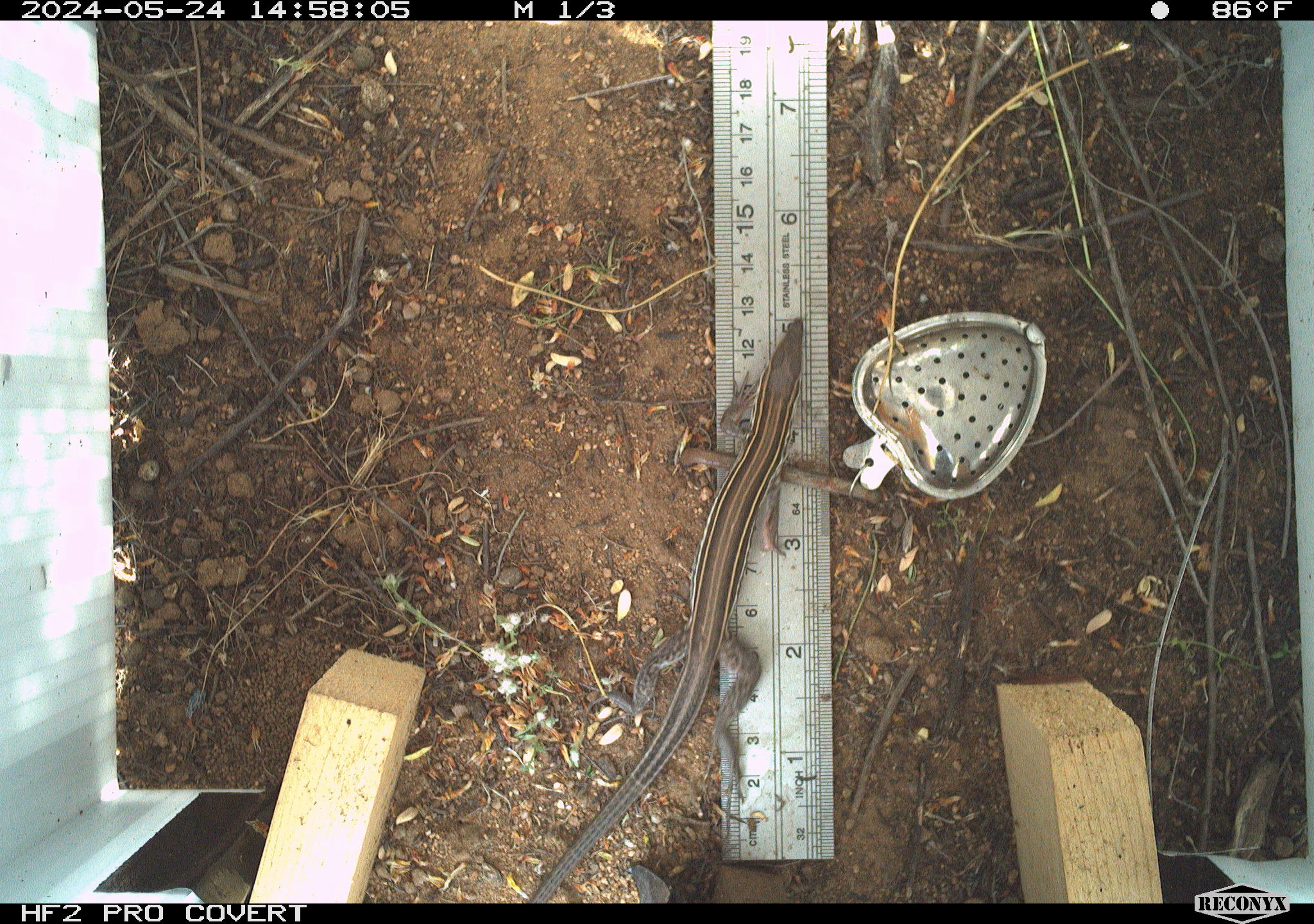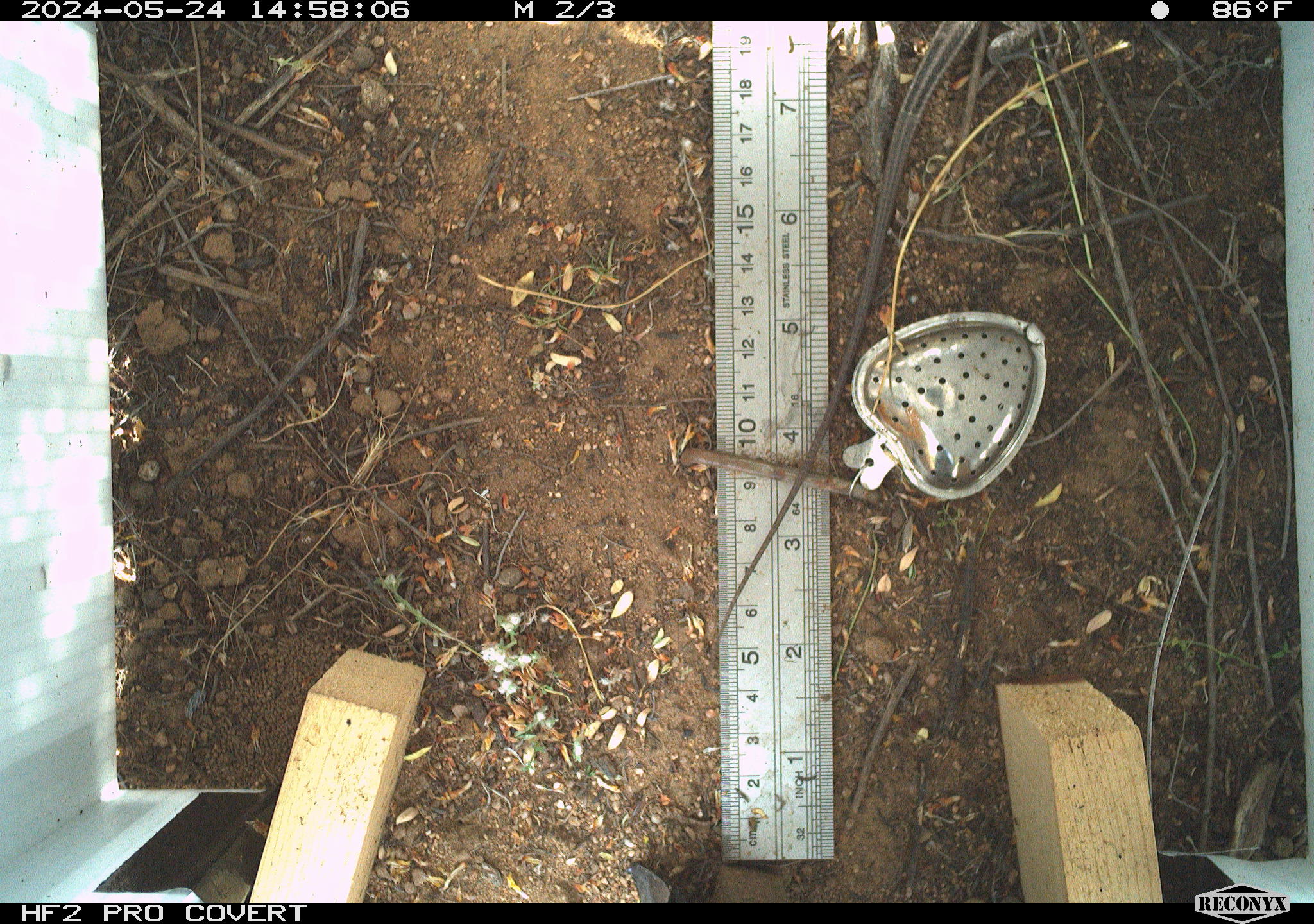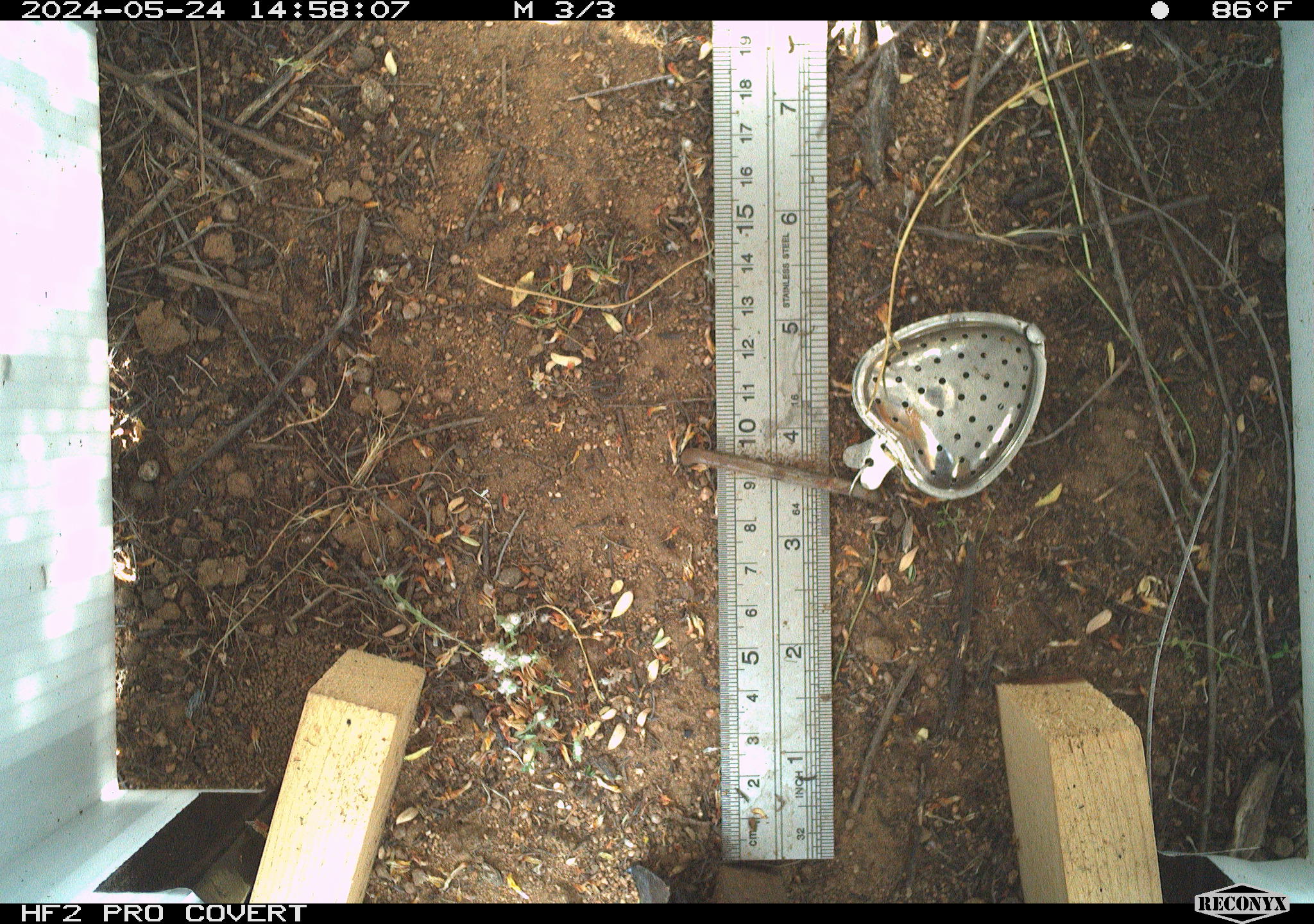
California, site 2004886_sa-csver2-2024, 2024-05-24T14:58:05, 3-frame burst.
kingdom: Animalia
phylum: Chordata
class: Reptilia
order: Squamata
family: Scincidae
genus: Plestiodon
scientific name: Plestiodon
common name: blue-tailed skinks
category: plestiodon species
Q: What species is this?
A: Plestiodon species (blue-tailed skinks) (Plestiodon).